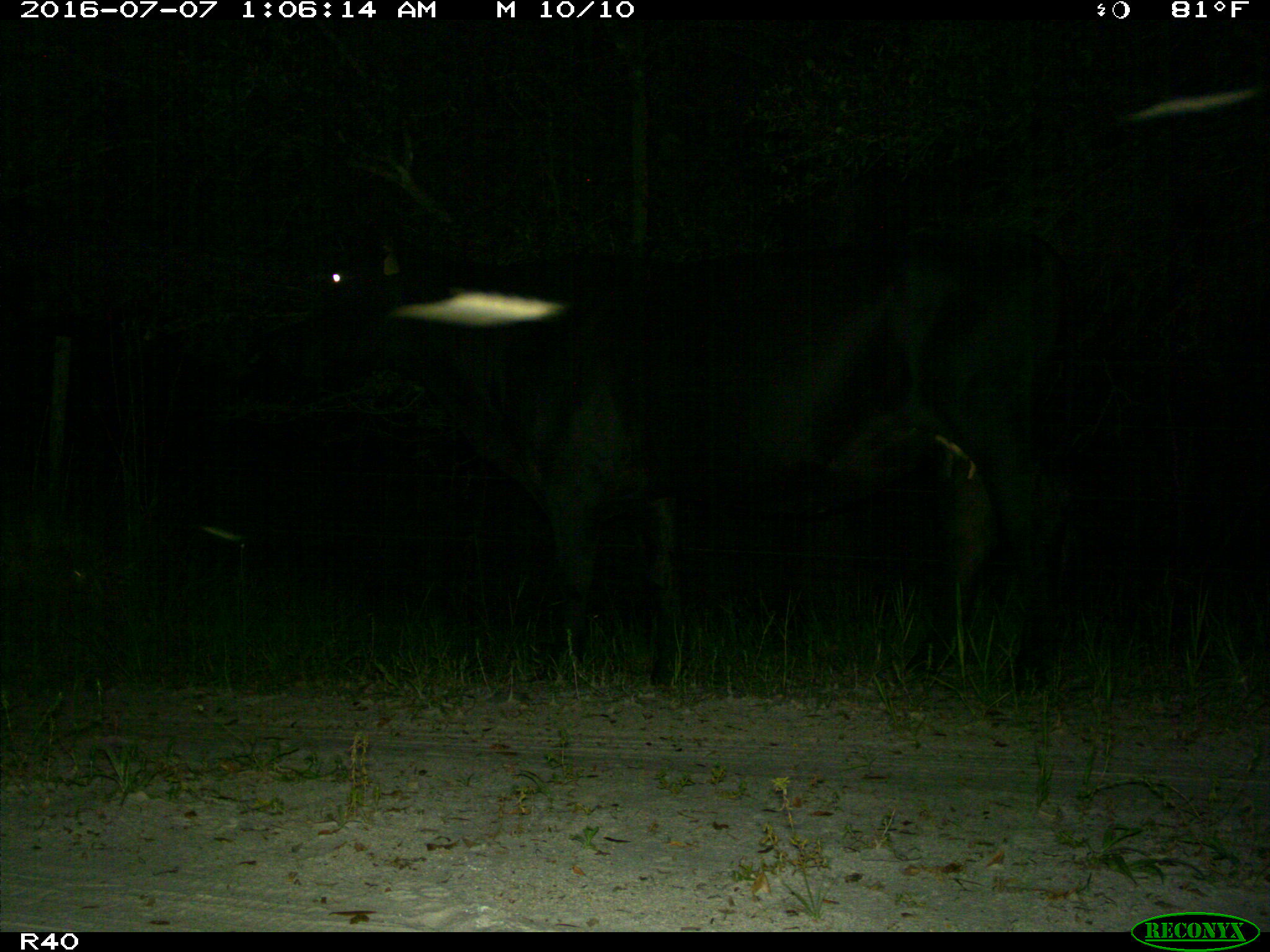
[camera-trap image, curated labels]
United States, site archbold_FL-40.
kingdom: Animalia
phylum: Chordata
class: Mammalia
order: Artiodactyla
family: Bovidae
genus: Bos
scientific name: Bos taurus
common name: domestic cow